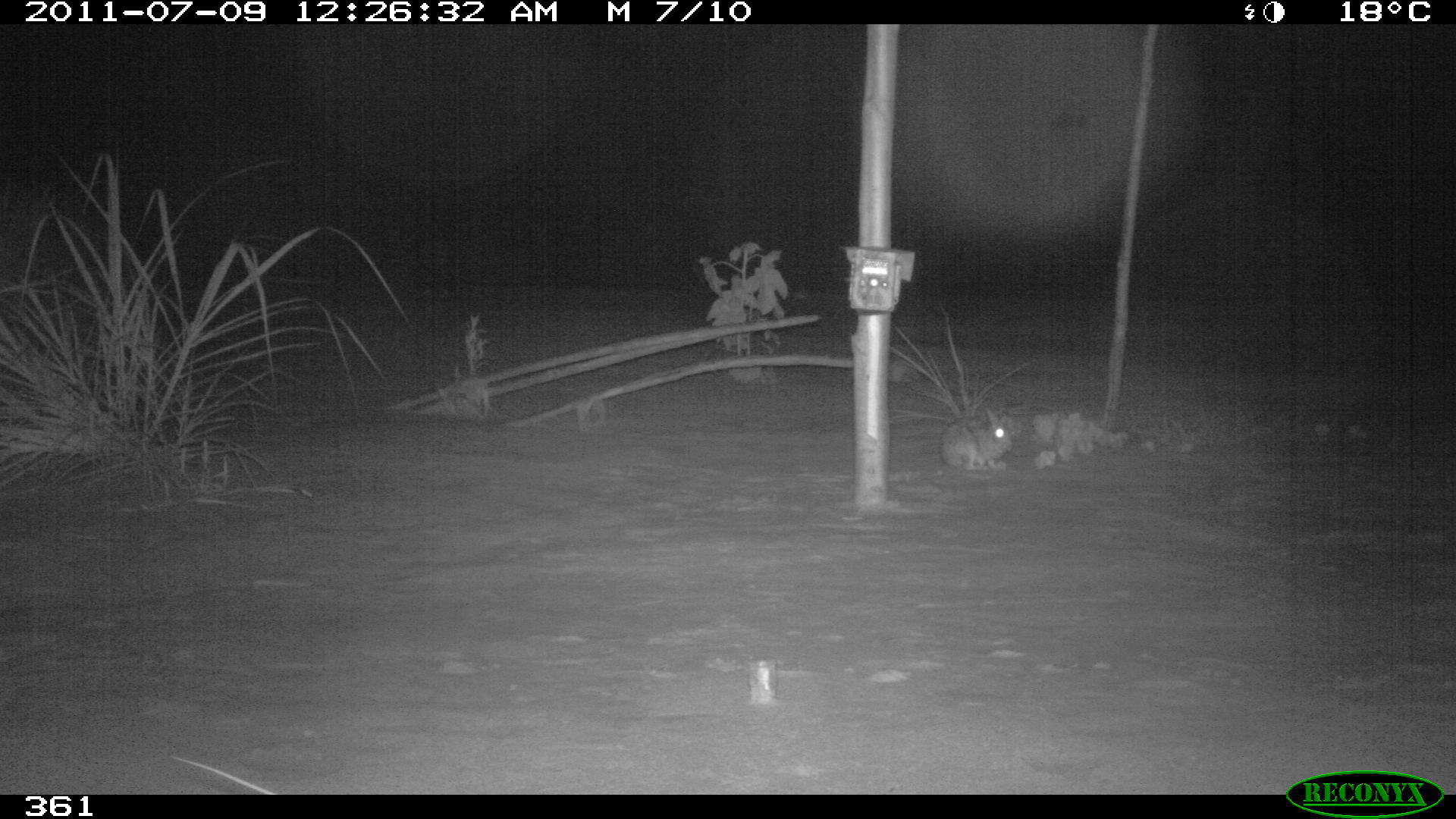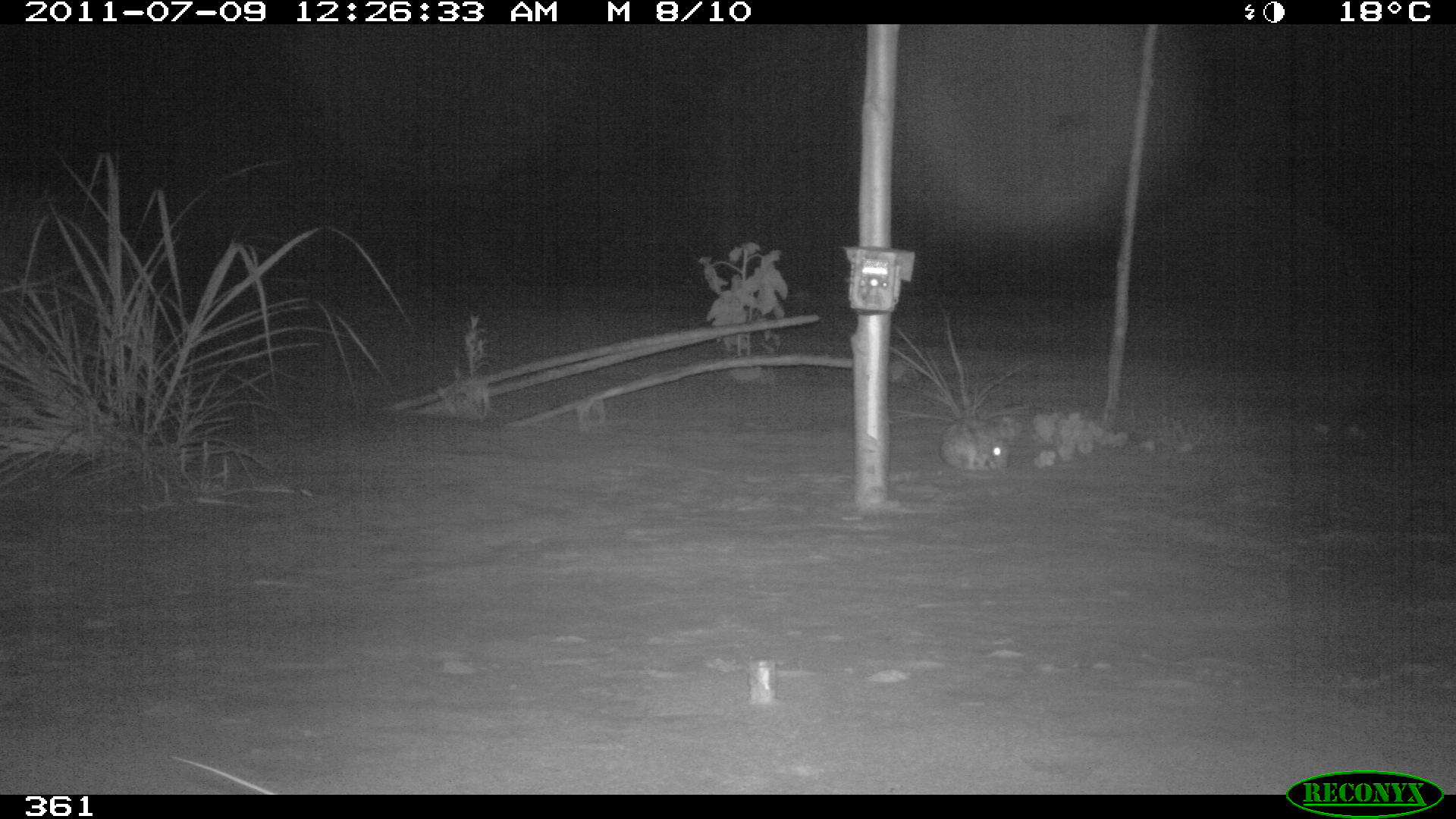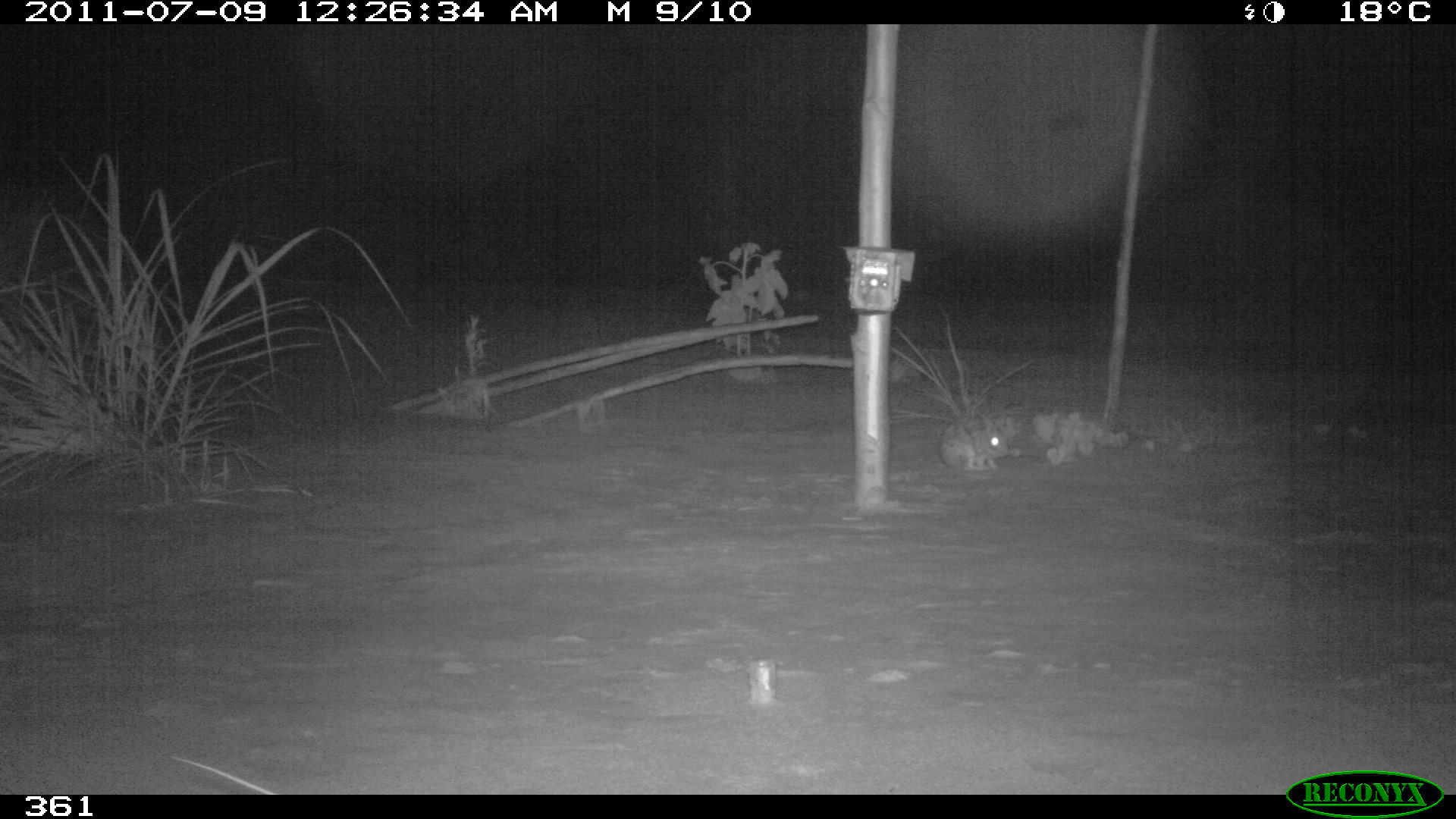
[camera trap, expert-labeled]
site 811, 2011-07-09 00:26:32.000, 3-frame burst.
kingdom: Animalia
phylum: Chordata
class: Mammalia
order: Lagomorpha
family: Leporidae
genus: Sylvilagus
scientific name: Sylvilagus brasiliensis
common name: tapeti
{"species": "Sylvilagus brasiliensis (tapeti)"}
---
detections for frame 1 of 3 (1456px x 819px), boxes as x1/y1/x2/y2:
sylvilagus brasiliensis: 939/408/1014/471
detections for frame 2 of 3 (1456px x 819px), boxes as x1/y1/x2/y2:
sylvilagus brasiliensis: 939/418/1011/470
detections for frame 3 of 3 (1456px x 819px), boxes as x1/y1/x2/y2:
sylvilagus brasiliensis: 937/413/1011/472